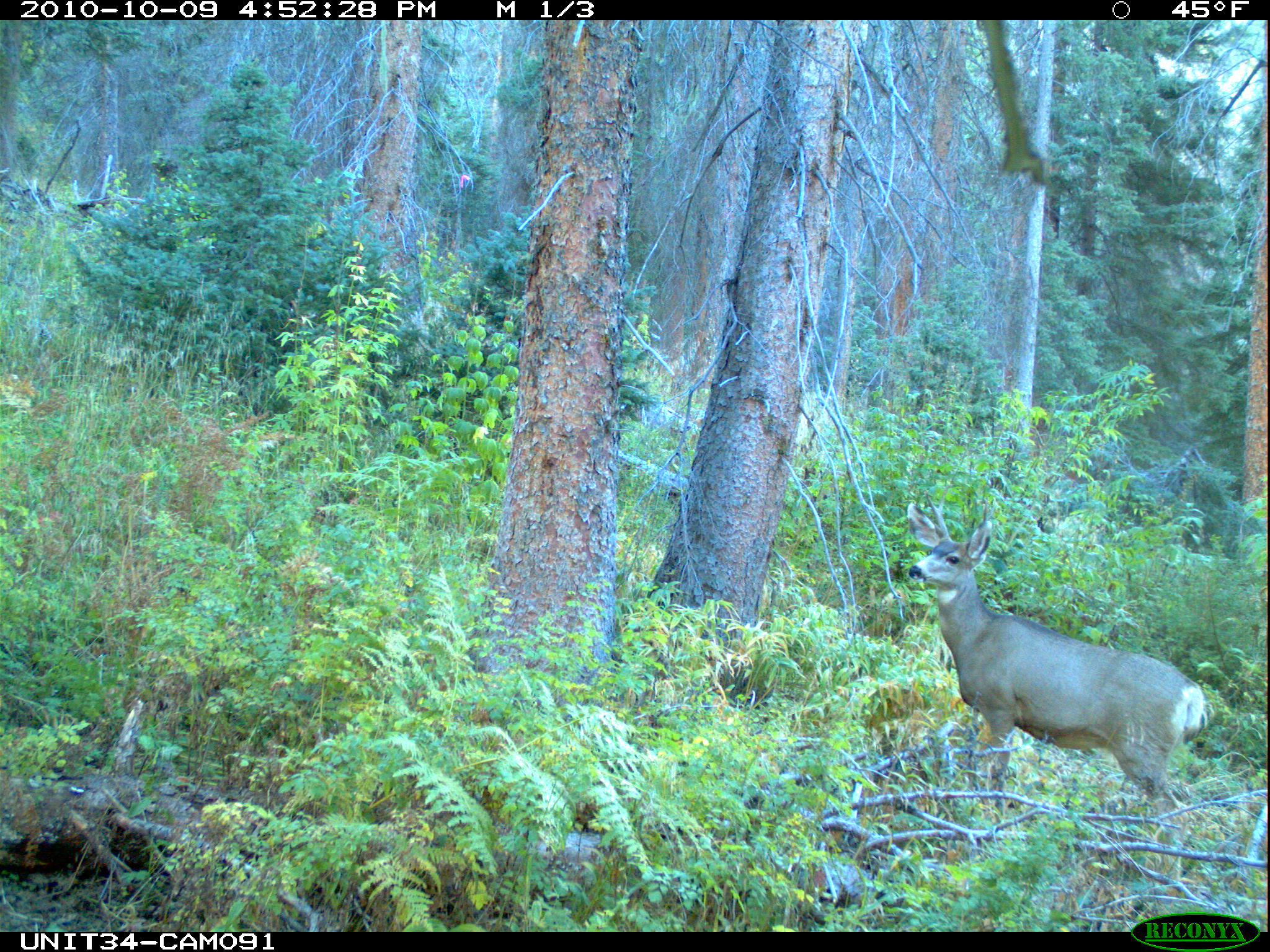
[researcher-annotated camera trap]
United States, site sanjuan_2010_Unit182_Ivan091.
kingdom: Animalia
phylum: Chordata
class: Mammalia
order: Artiodactyla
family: Cervidae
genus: Odocoileus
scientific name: Odocoileus hemionus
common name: mule deer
Odocoileus hemionus (mule deer).